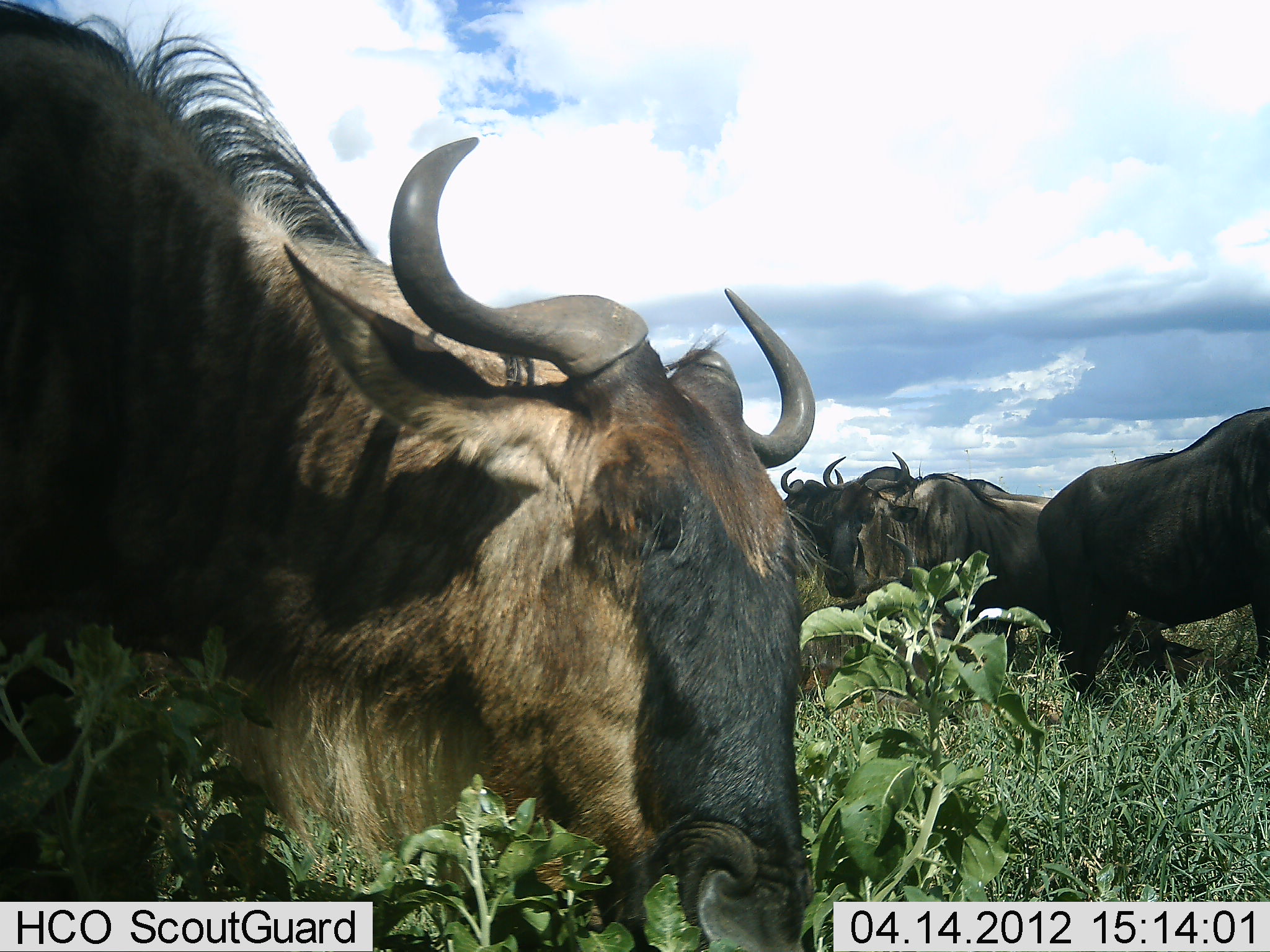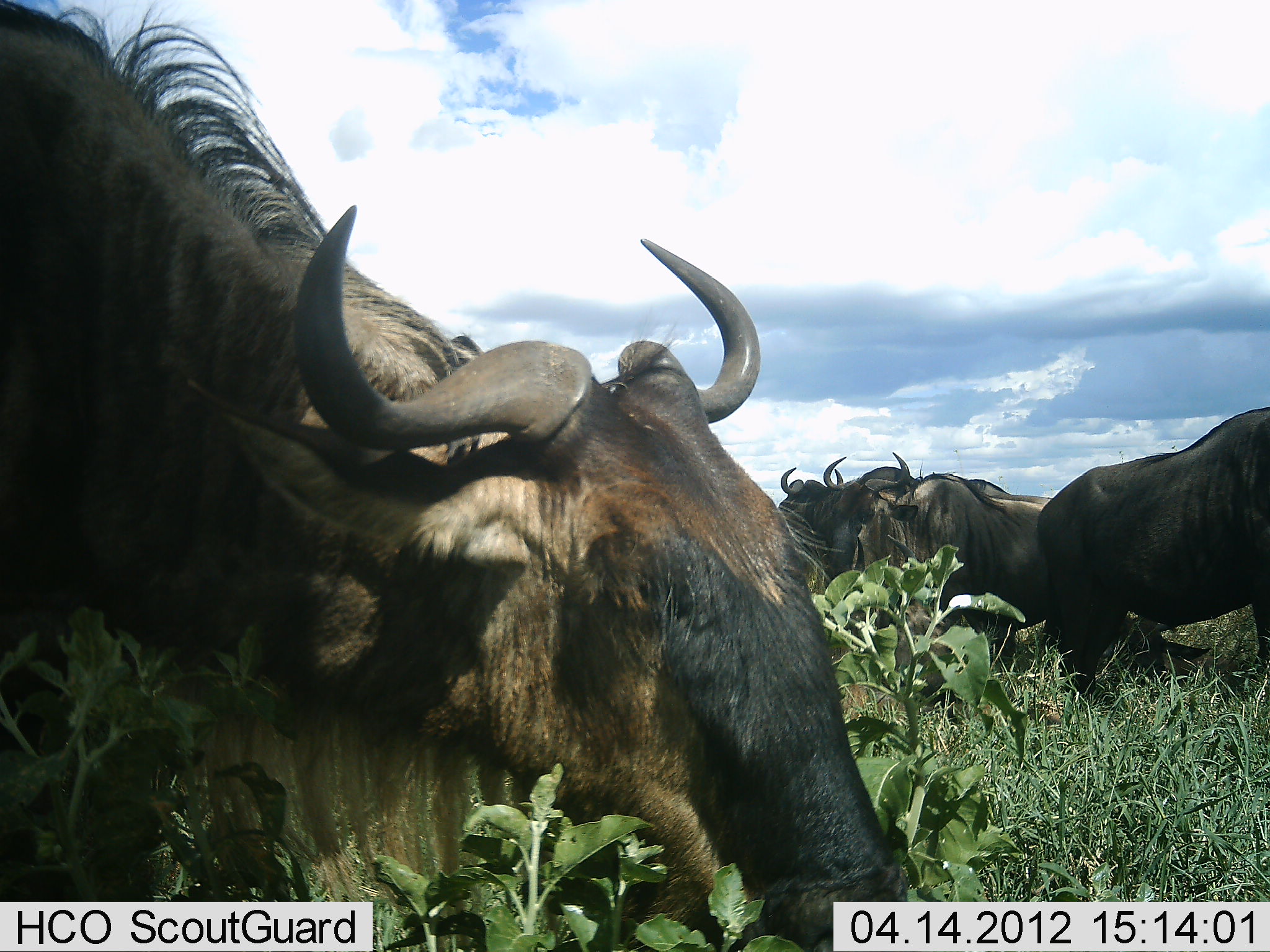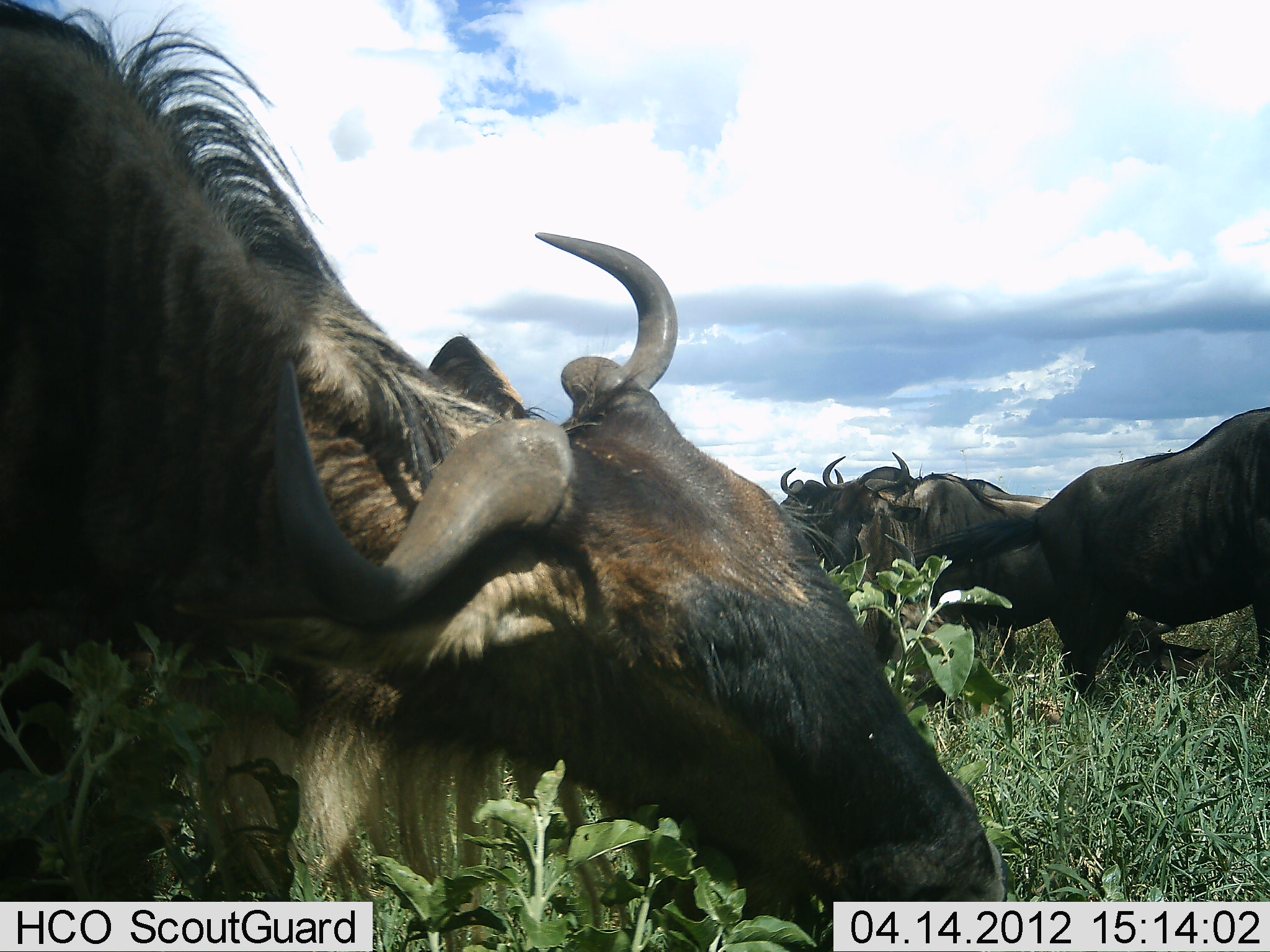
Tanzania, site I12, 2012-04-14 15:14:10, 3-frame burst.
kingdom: Animalia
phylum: Chordata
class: Mammalia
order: Artiodactyla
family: Bovidae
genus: Connochaetes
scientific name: Connochaetes taurinus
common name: blue wildebeest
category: wildebeest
Wildebeest (blue wildebeest) (Connochaetes taurinus), count 5. Behavior (volunteer vote fractions): standing 48%, resting 26%, moving 4%, interacting 4%. Young present (vote fraction): 0%. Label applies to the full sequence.